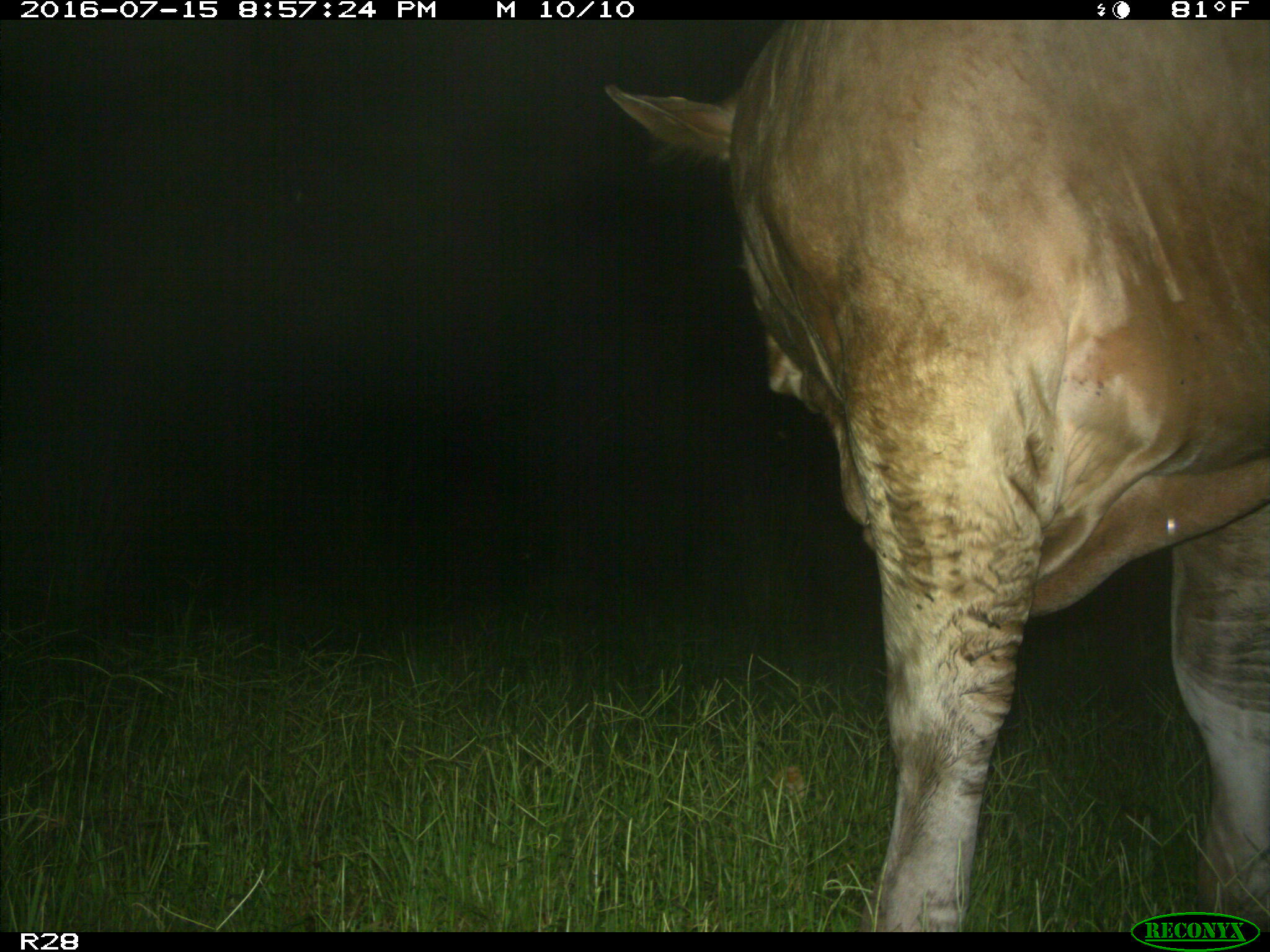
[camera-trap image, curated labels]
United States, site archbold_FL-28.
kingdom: Animalia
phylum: Chordata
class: Mammalia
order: Artiodactyla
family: Bovidae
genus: Bos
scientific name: Bos taurus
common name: domestic cow